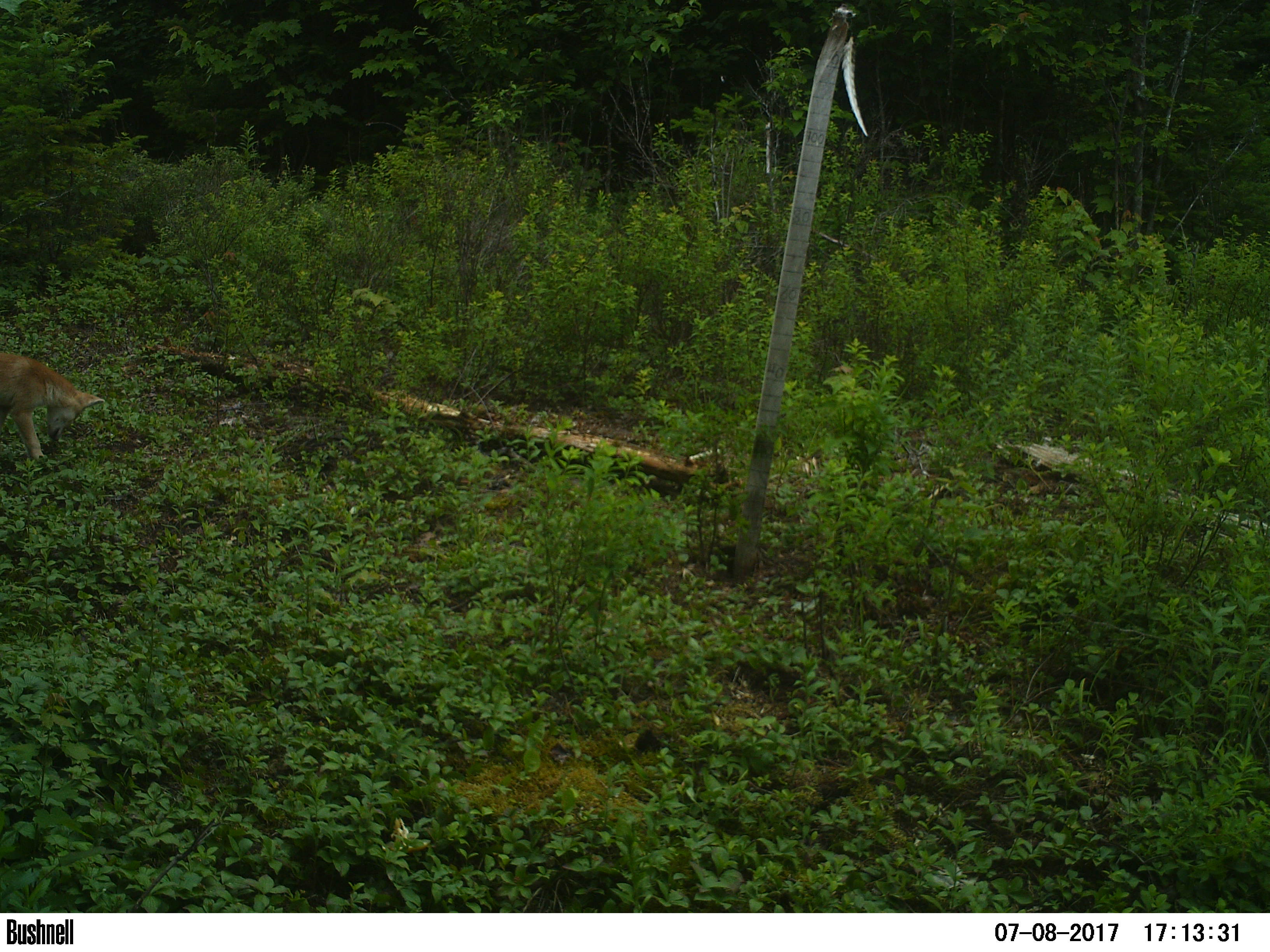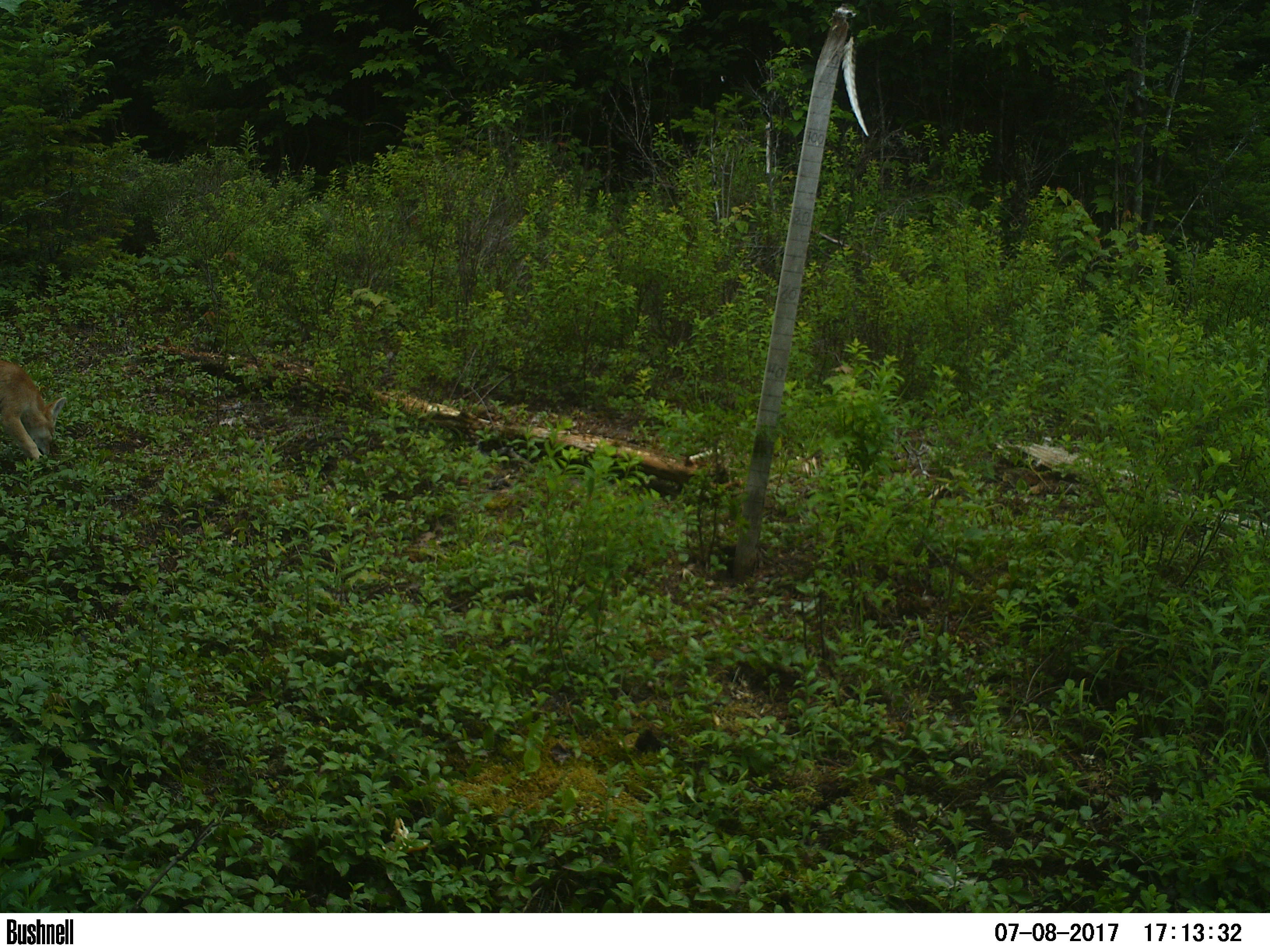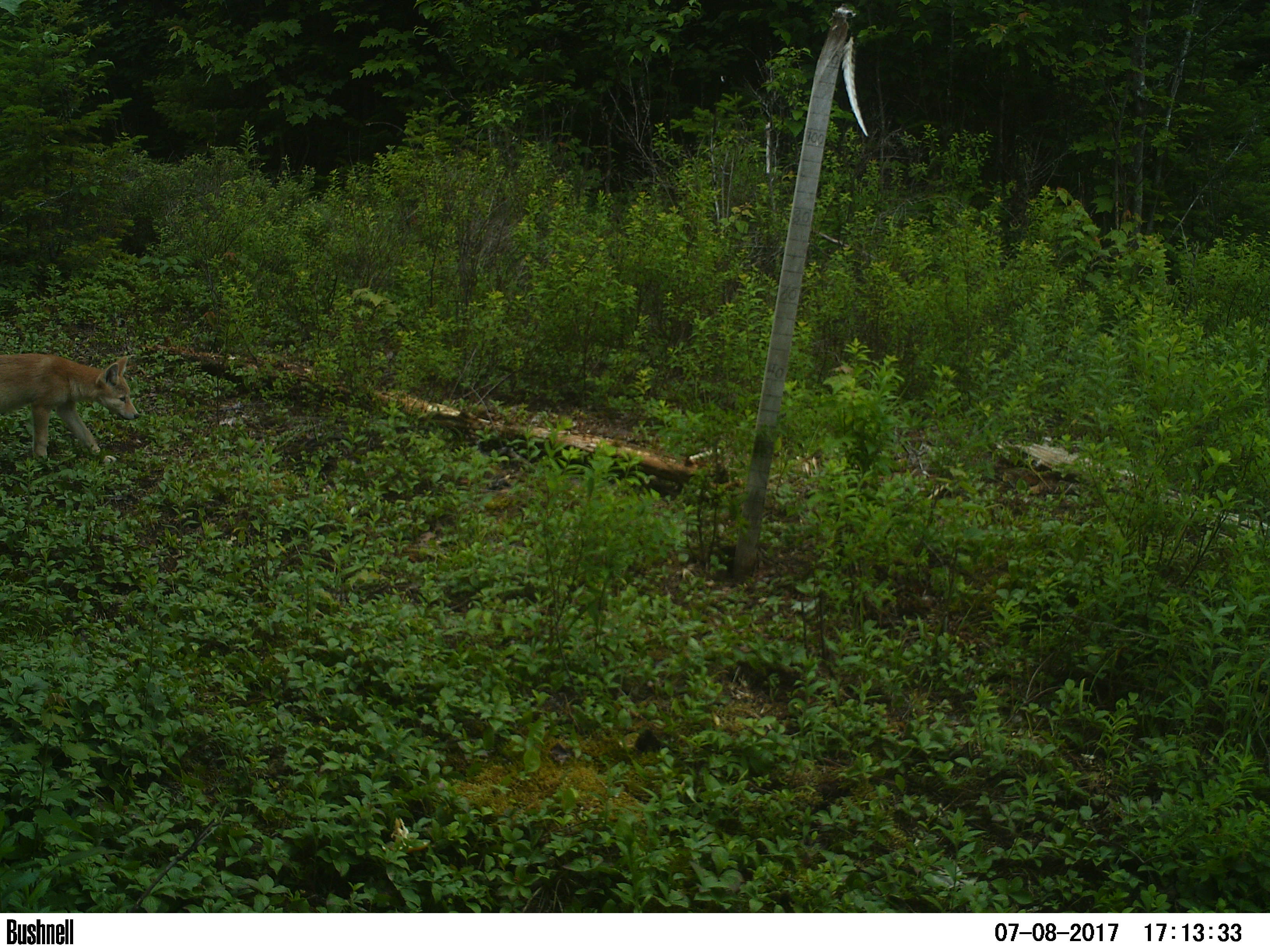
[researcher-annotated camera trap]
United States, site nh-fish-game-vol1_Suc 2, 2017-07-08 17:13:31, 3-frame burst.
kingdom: Animalia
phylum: Chordata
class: Mammalia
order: Carnivora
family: Canidae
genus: Canis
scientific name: Canis latrans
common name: coyote